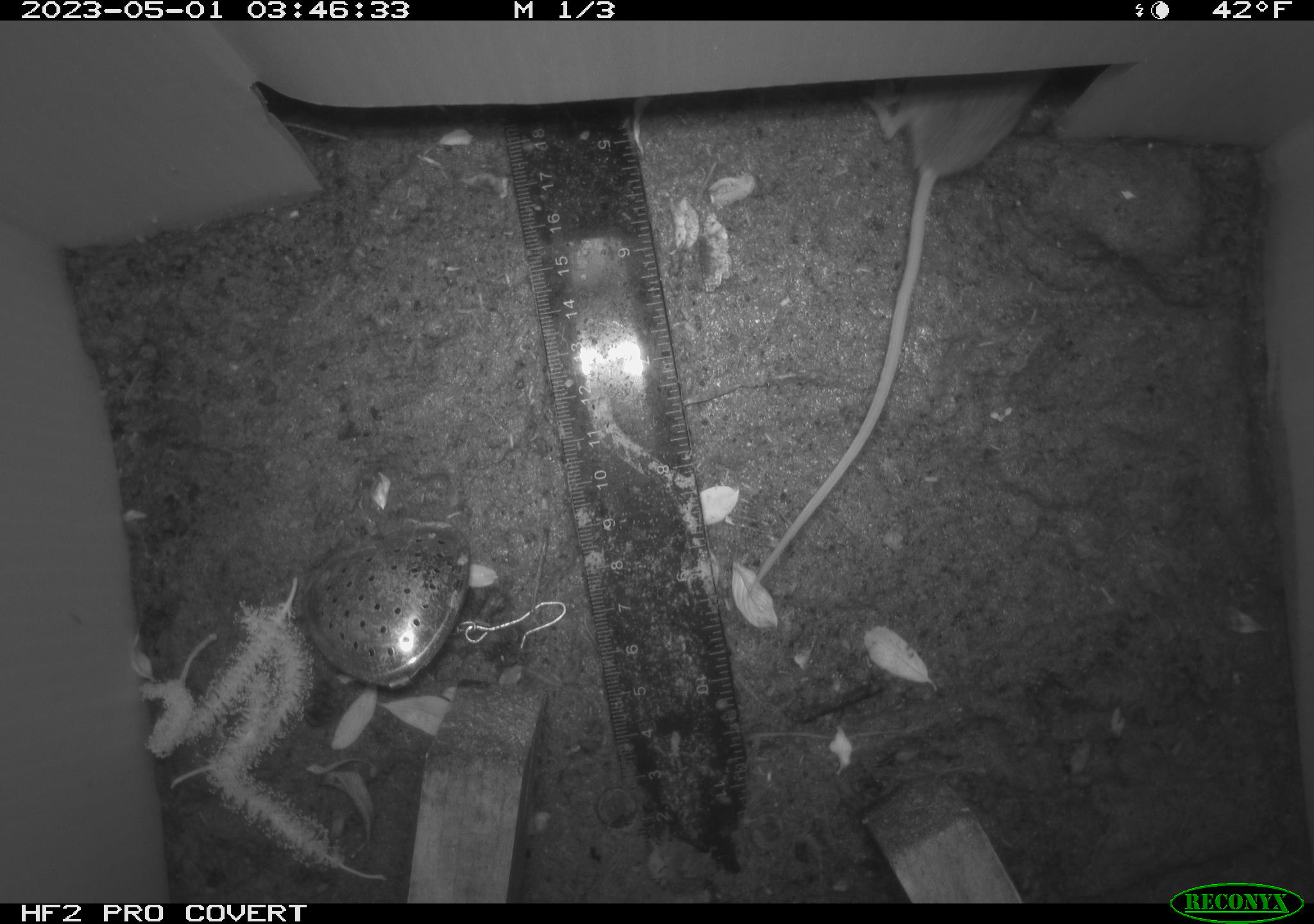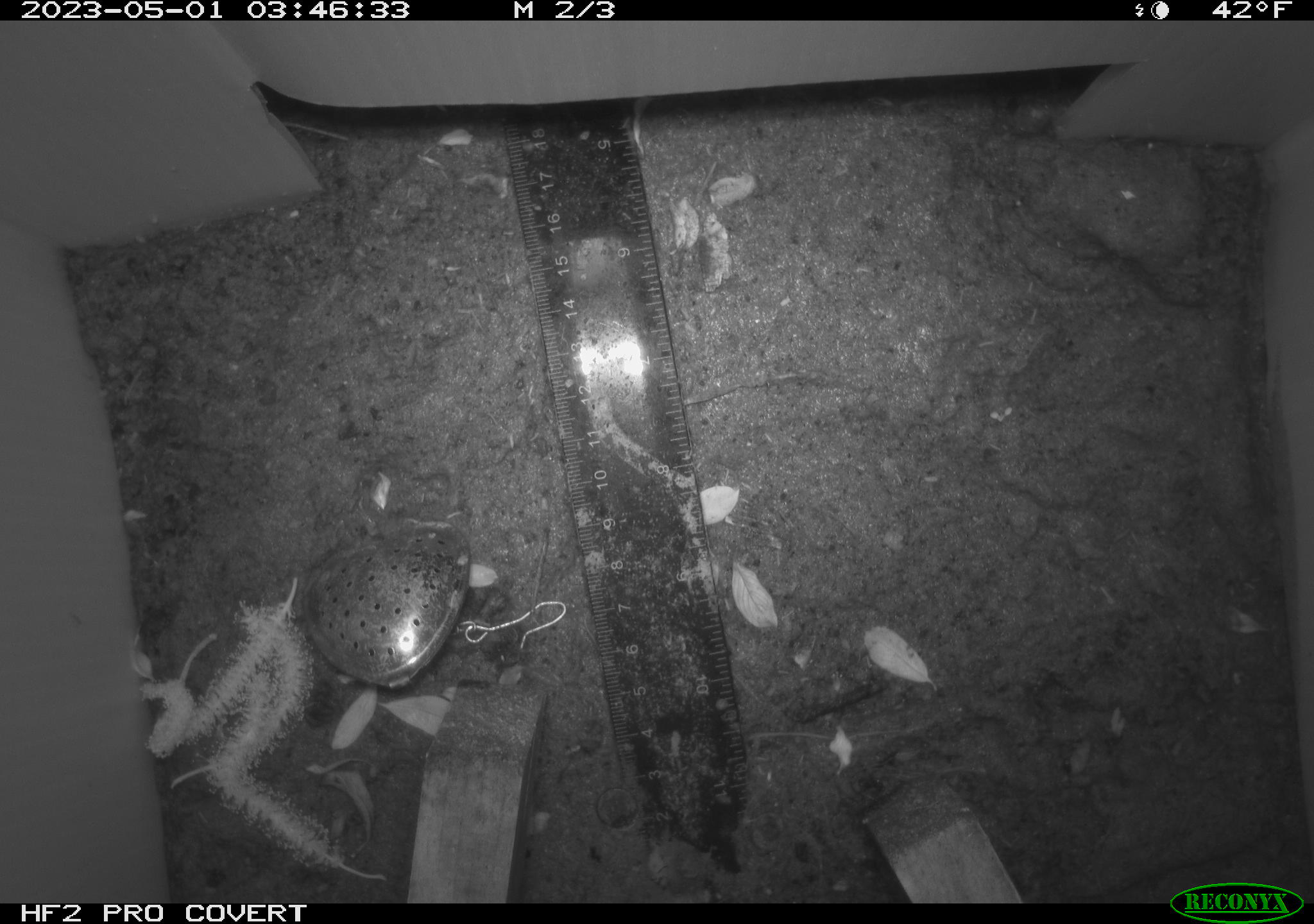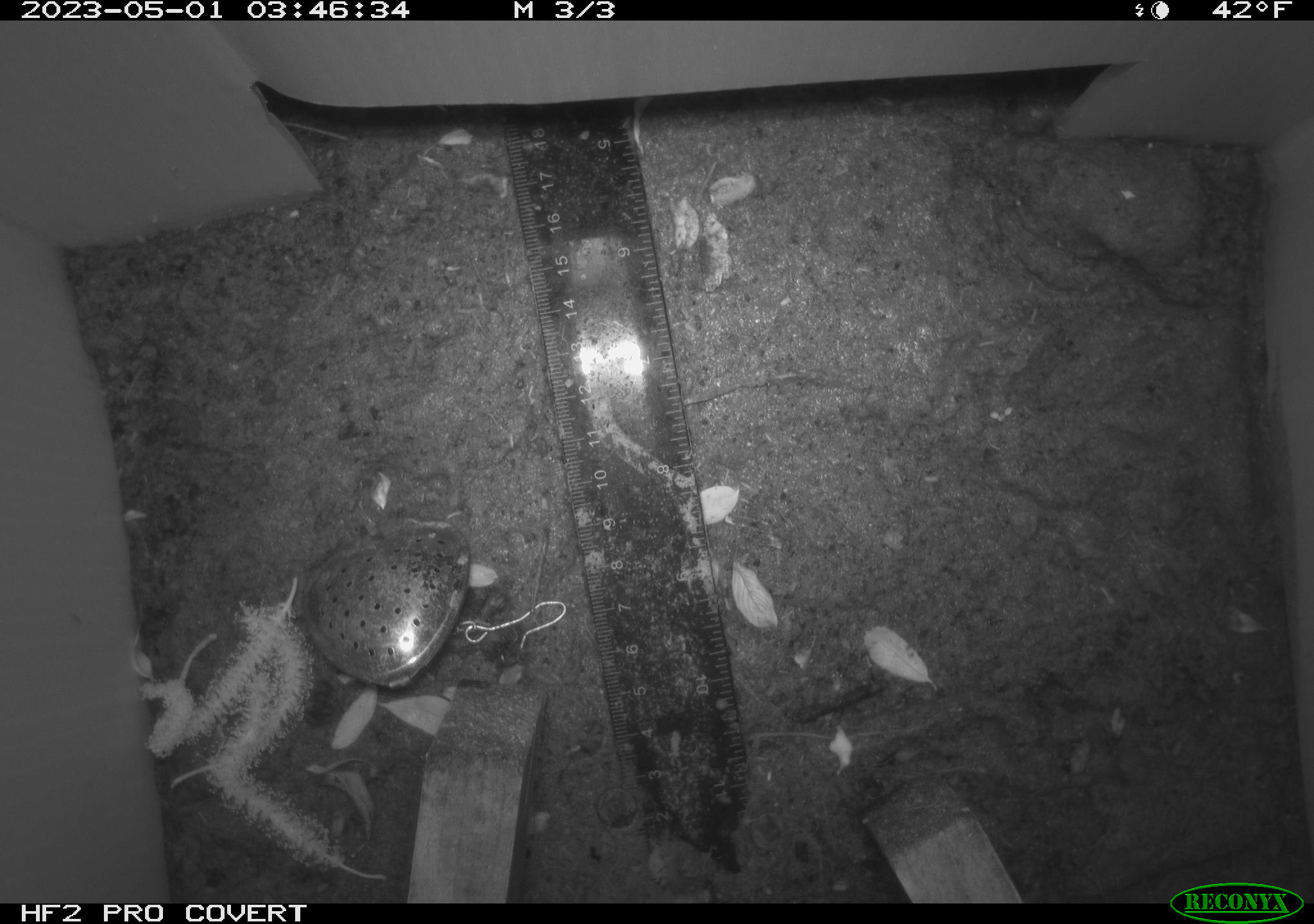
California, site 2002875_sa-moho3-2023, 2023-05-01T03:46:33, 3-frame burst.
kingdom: Animalia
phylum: Chordata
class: Mammalia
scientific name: Mammalia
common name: small mammal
Small mammal (Mammalia).